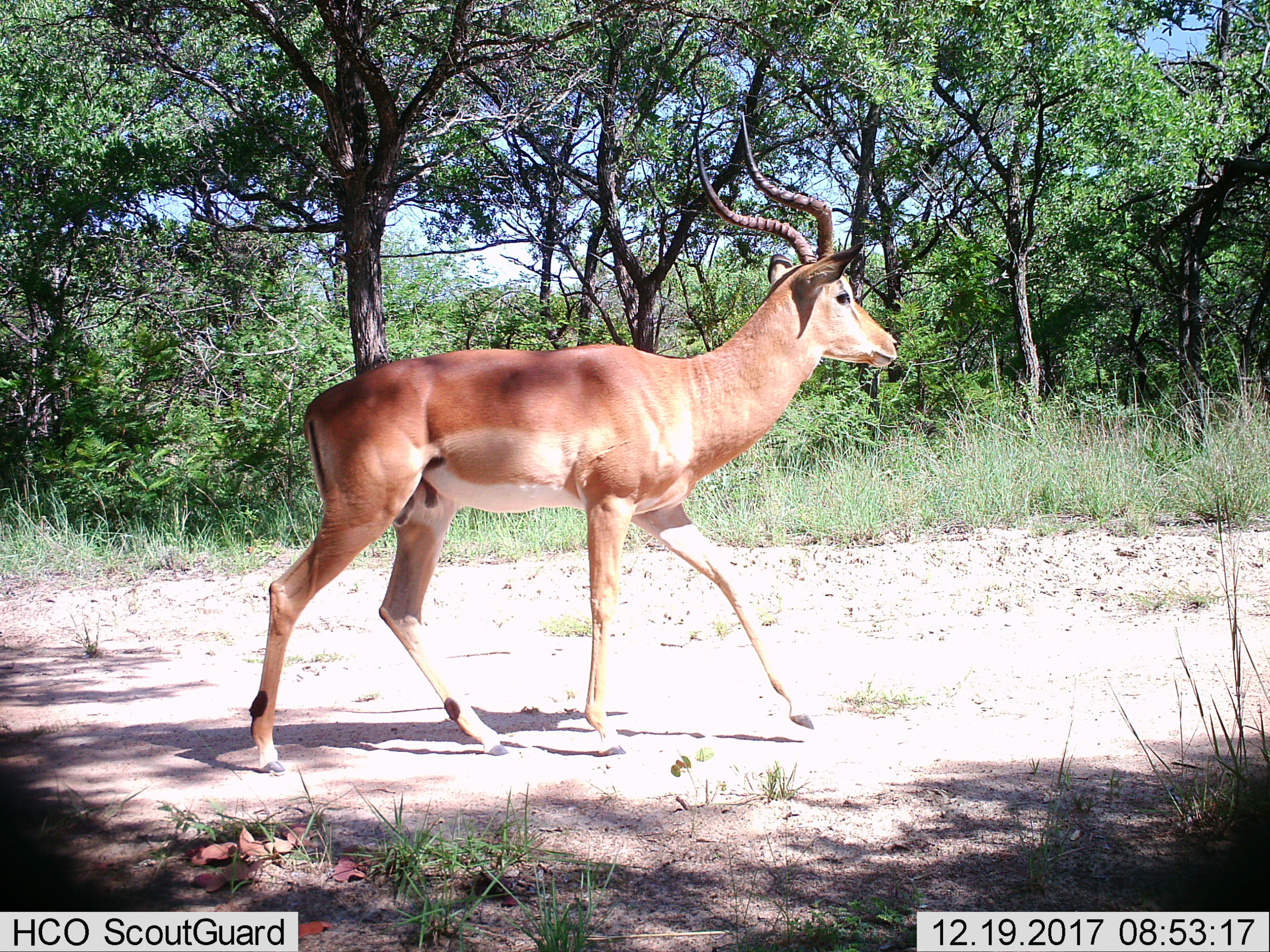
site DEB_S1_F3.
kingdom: Animalia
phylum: Chordata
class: Mammalia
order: Artiodactyla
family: Bovidae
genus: Aepyceros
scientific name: Aepyceros melampus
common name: impala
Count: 1.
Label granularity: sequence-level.